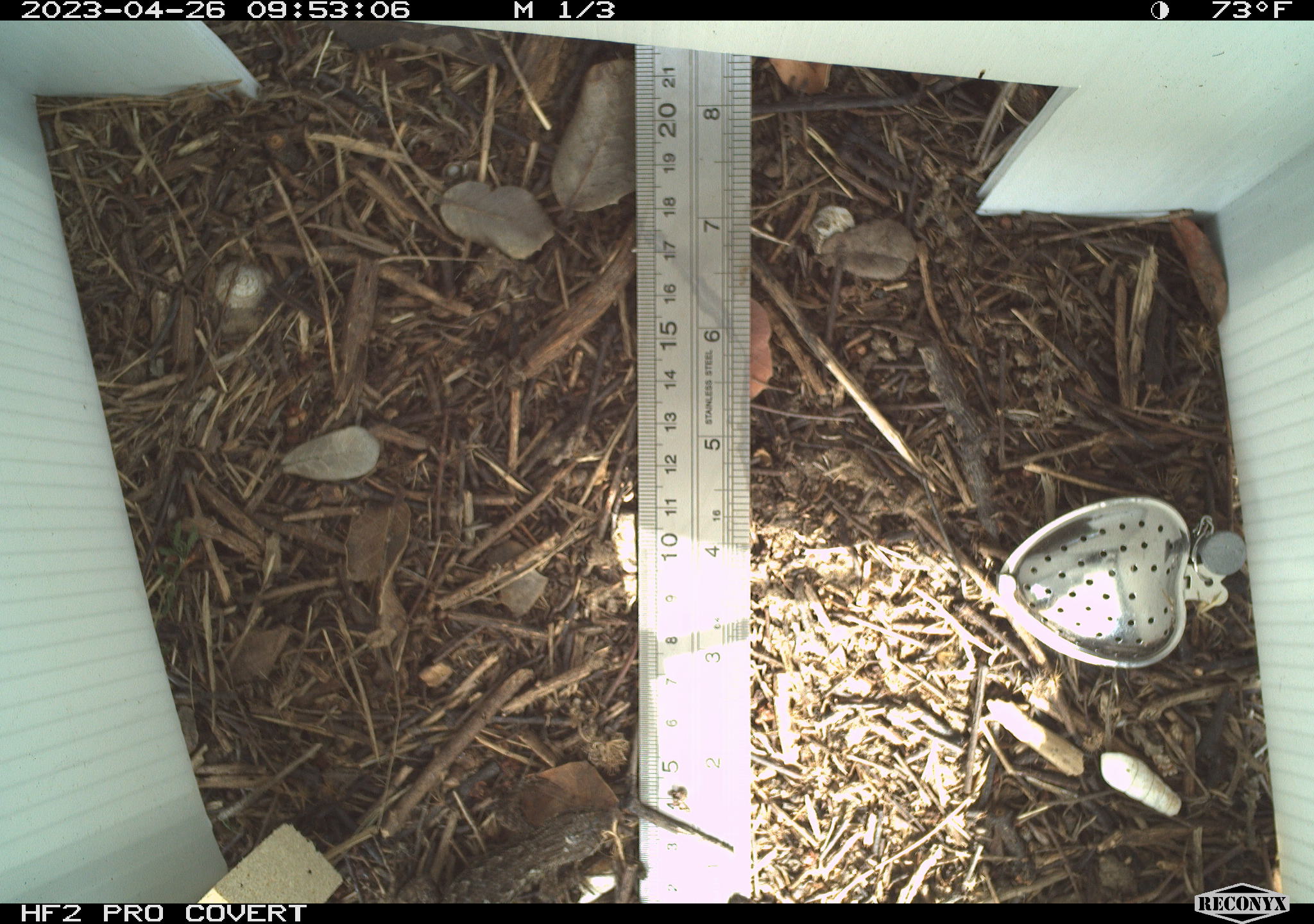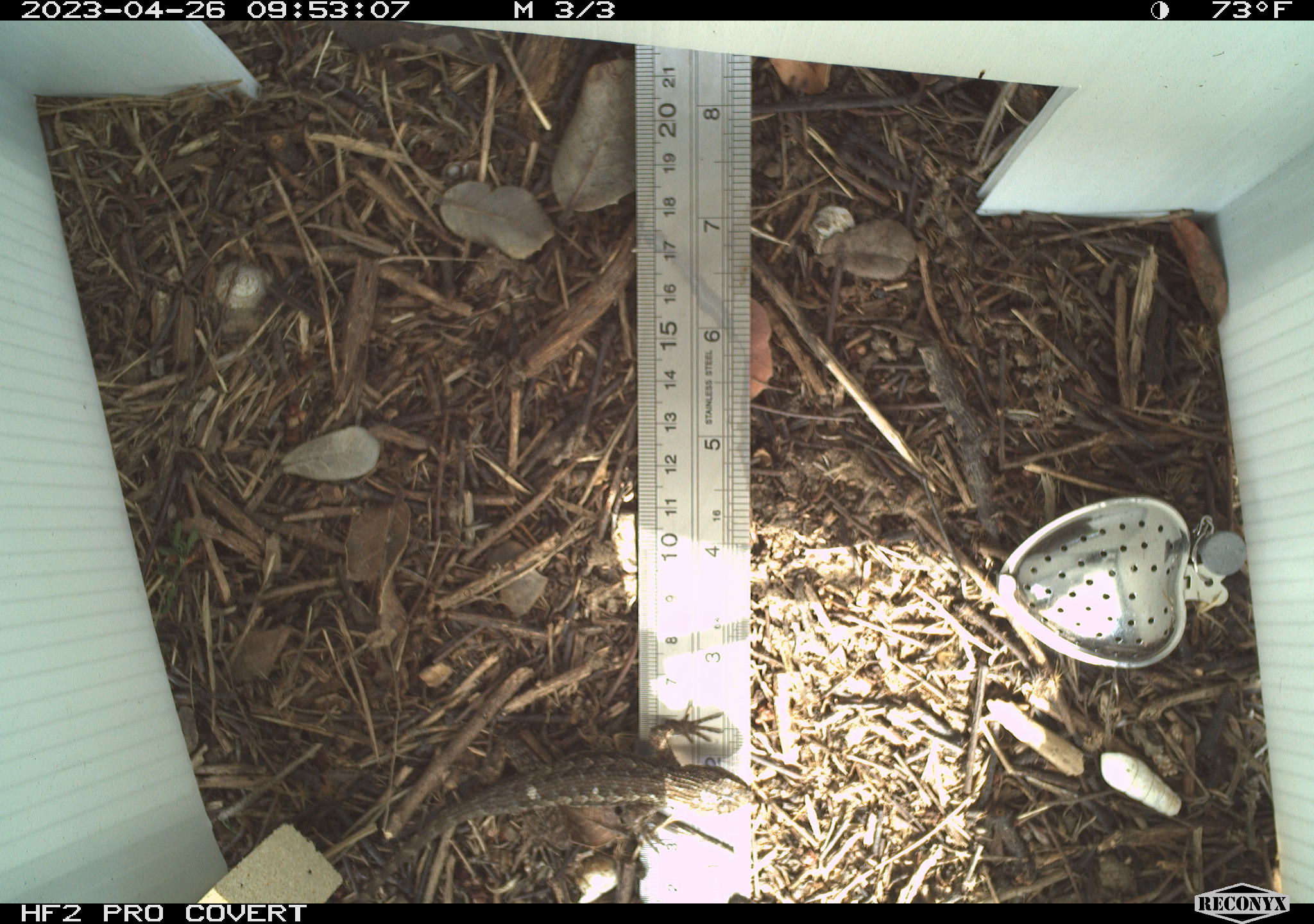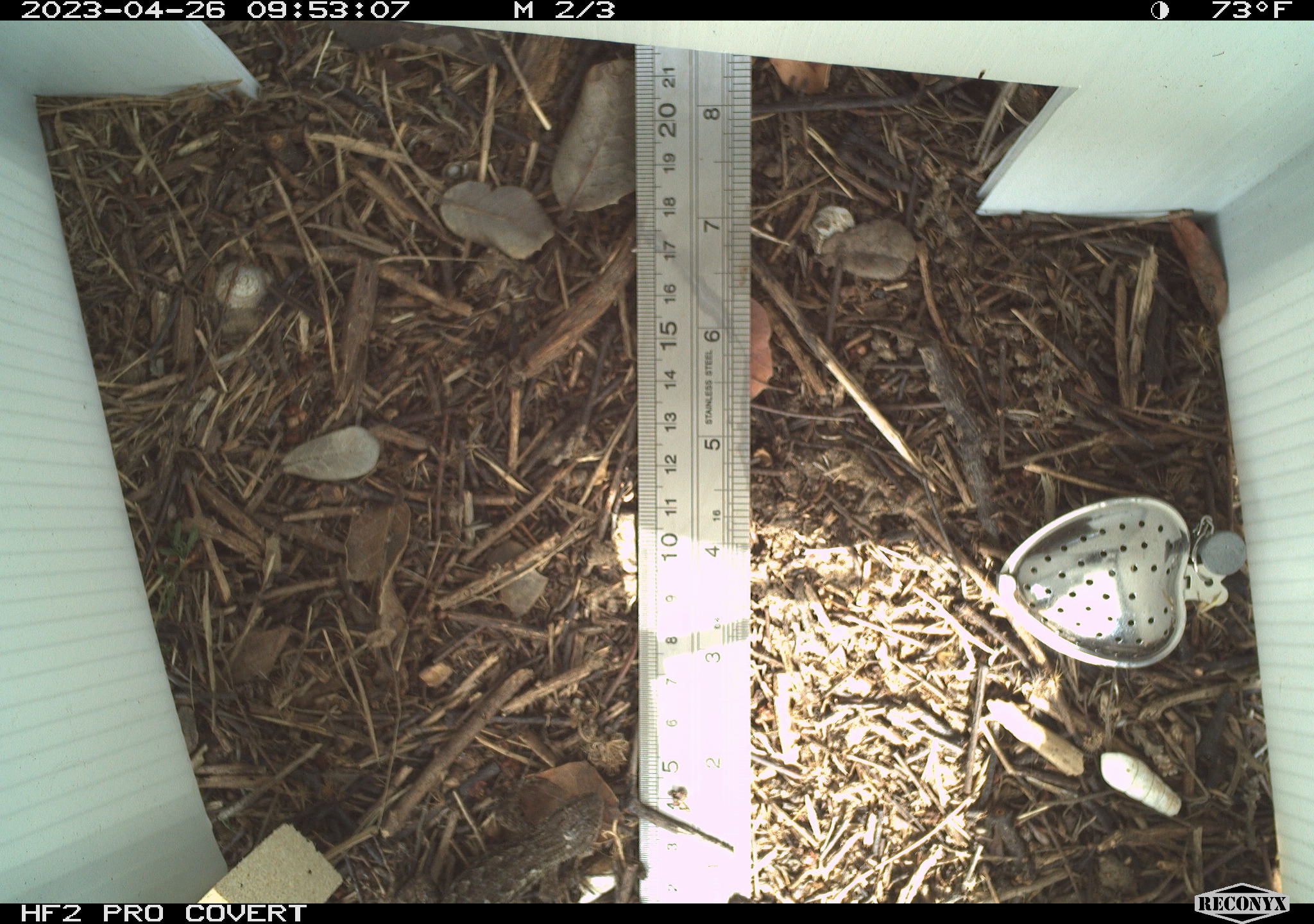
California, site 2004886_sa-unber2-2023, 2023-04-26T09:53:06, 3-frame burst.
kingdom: Animalia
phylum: Chordata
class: Reptilia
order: Squamata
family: Phrynosomatidae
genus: Sceloporus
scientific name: Sceloporus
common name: spiny lizards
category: sceloporus species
Sceloporus species (spiny lizards) (Sceloporus).